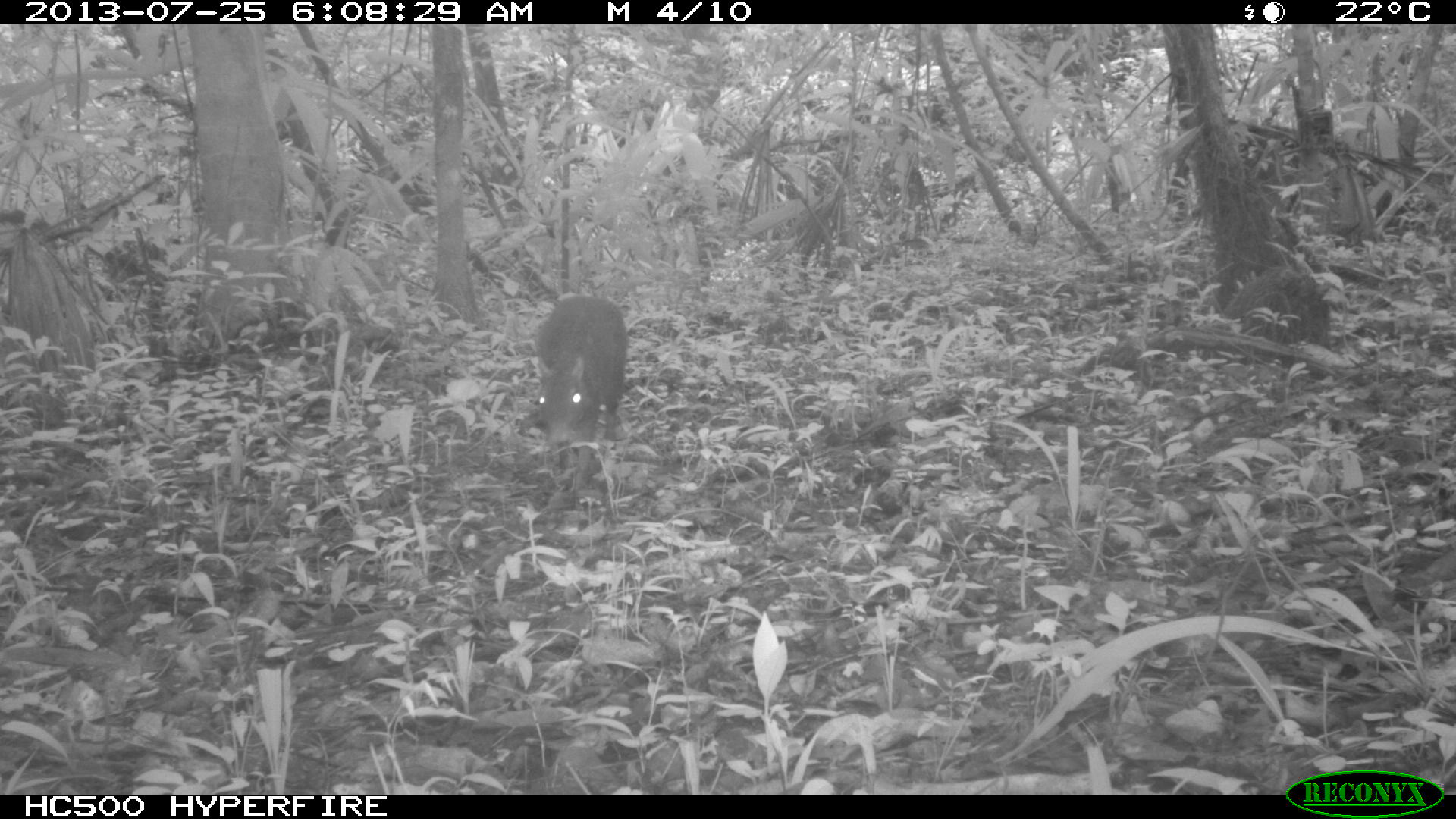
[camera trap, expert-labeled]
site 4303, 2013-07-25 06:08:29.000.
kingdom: Animalia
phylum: Chordata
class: Mammalia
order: Rodentia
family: Dasyproctidae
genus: Dasyprocta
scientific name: Dasyprocta punctata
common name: central american agouti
Dasyprocta punctata (central american agouti), count 1.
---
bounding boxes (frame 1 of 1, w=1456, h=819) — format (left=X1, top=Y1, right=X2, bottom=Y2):
dasyprocta punctata: (left=530, top=290, right=628, bottom=487)